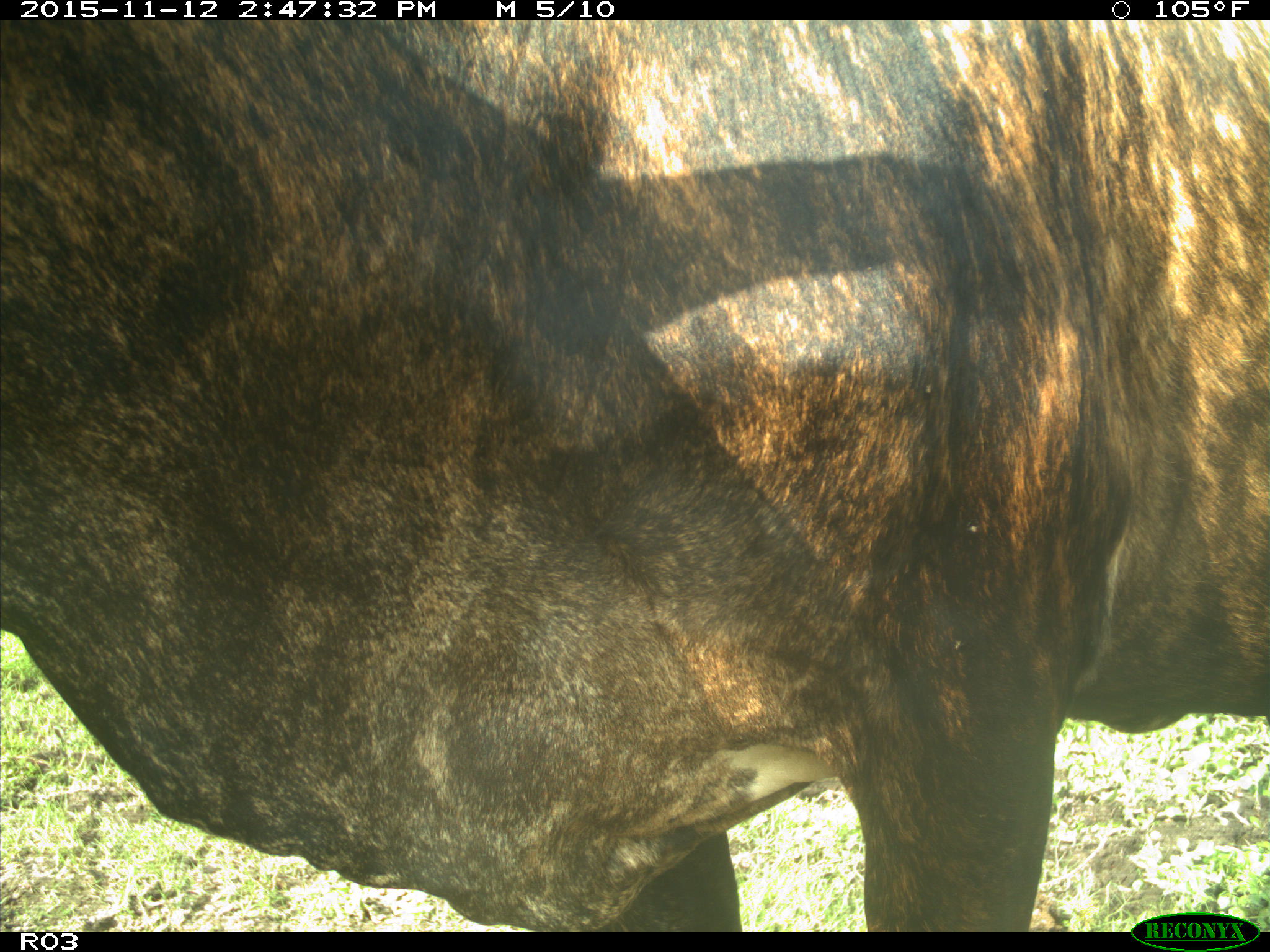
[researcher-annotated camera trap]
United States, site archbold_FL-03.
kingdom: Animalia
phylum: Chordata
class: Mammalia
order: Artiodactyla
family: Bovidae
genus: Bos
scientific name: Bos taurus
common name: domestic cow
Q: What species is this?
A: Bos taurus (domestic cow).